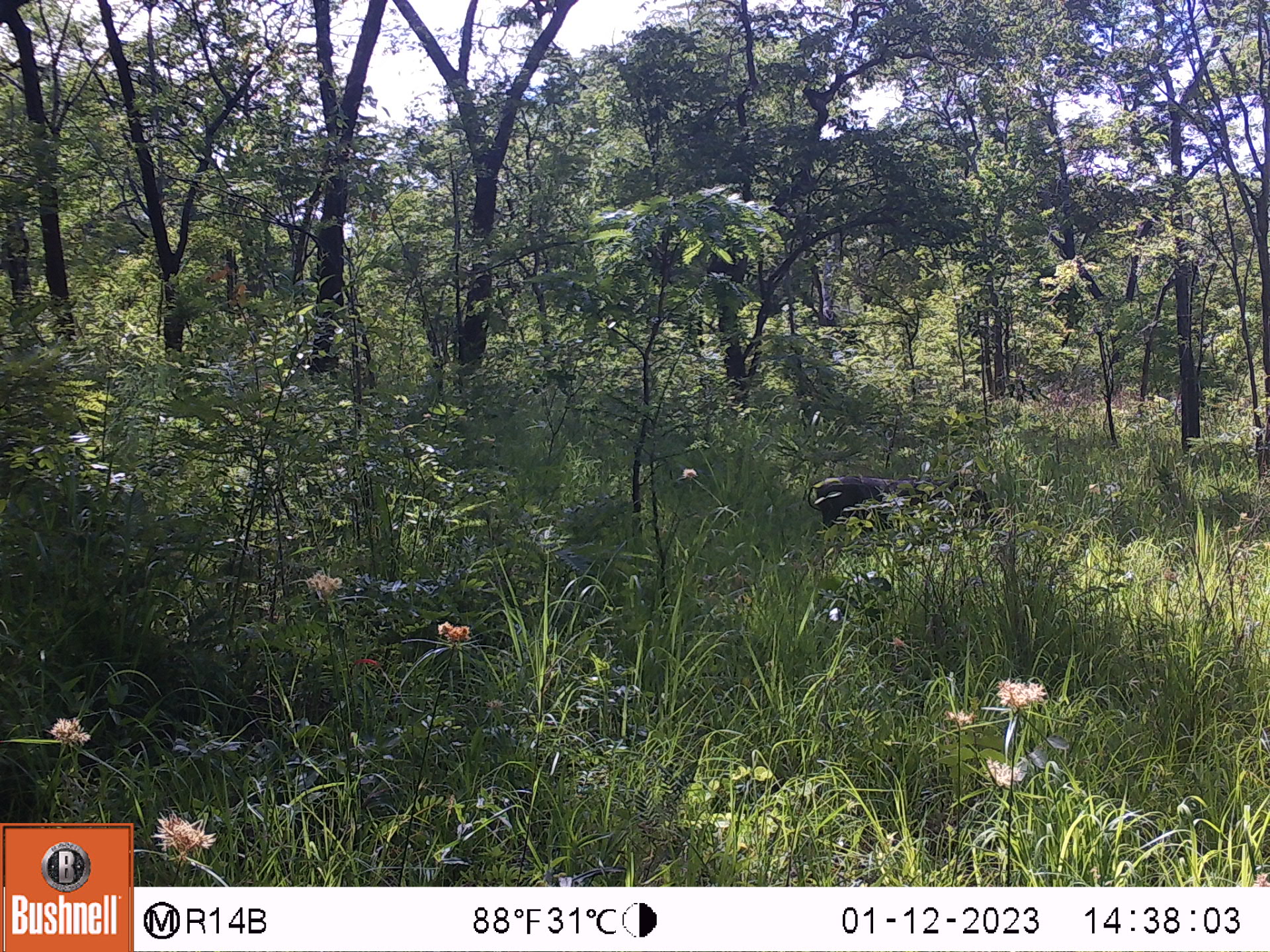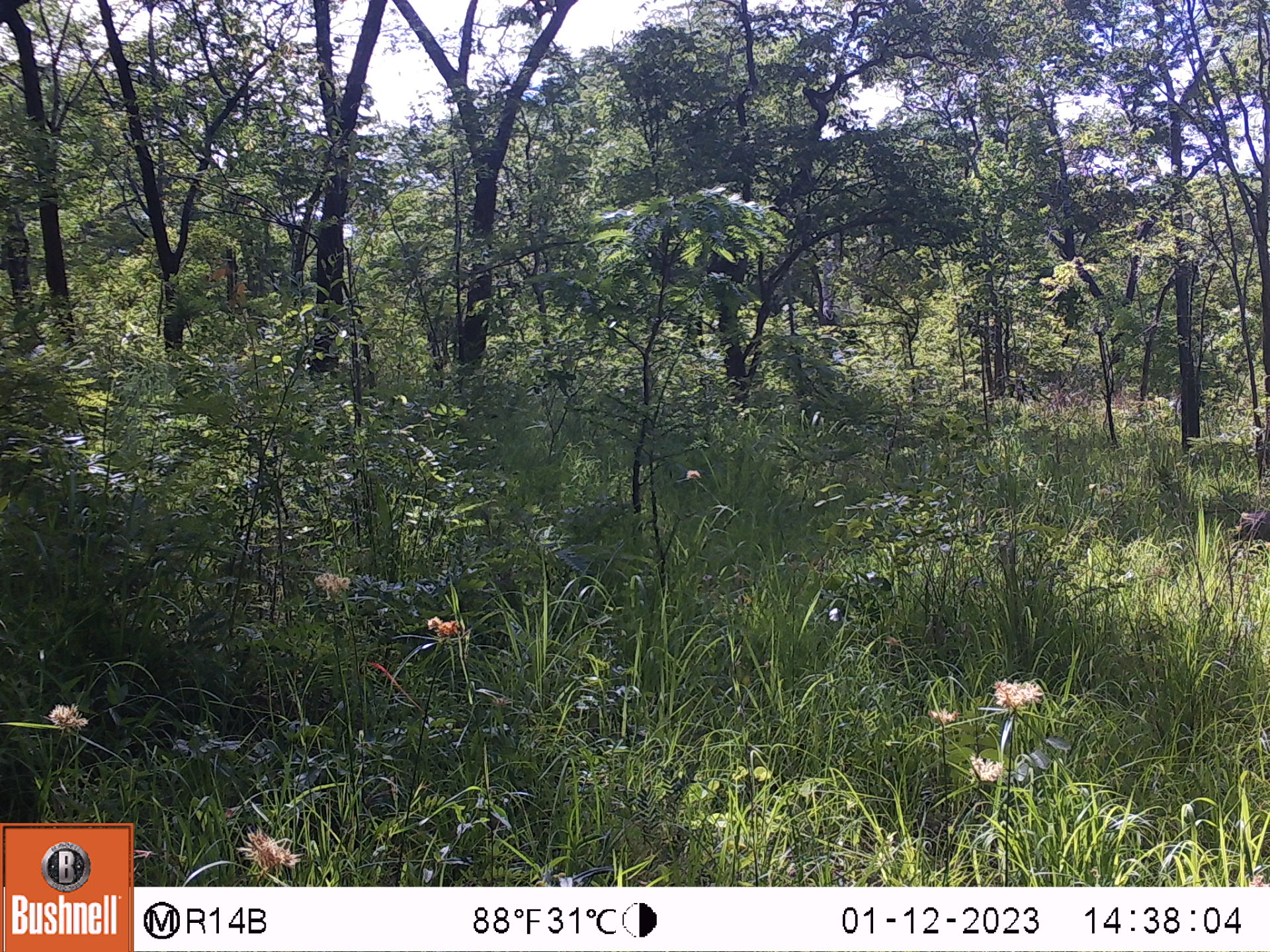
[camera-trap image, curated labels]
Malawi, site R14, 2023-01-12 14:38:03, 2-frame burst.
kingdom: Animalia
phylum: Chordata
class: Mammalia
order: Artiodactyla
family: Suidae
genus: Phacochoerus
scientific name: Phacochoerus africanus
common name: common warthog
Common warthog (Phacochoerus africanus), count 1.